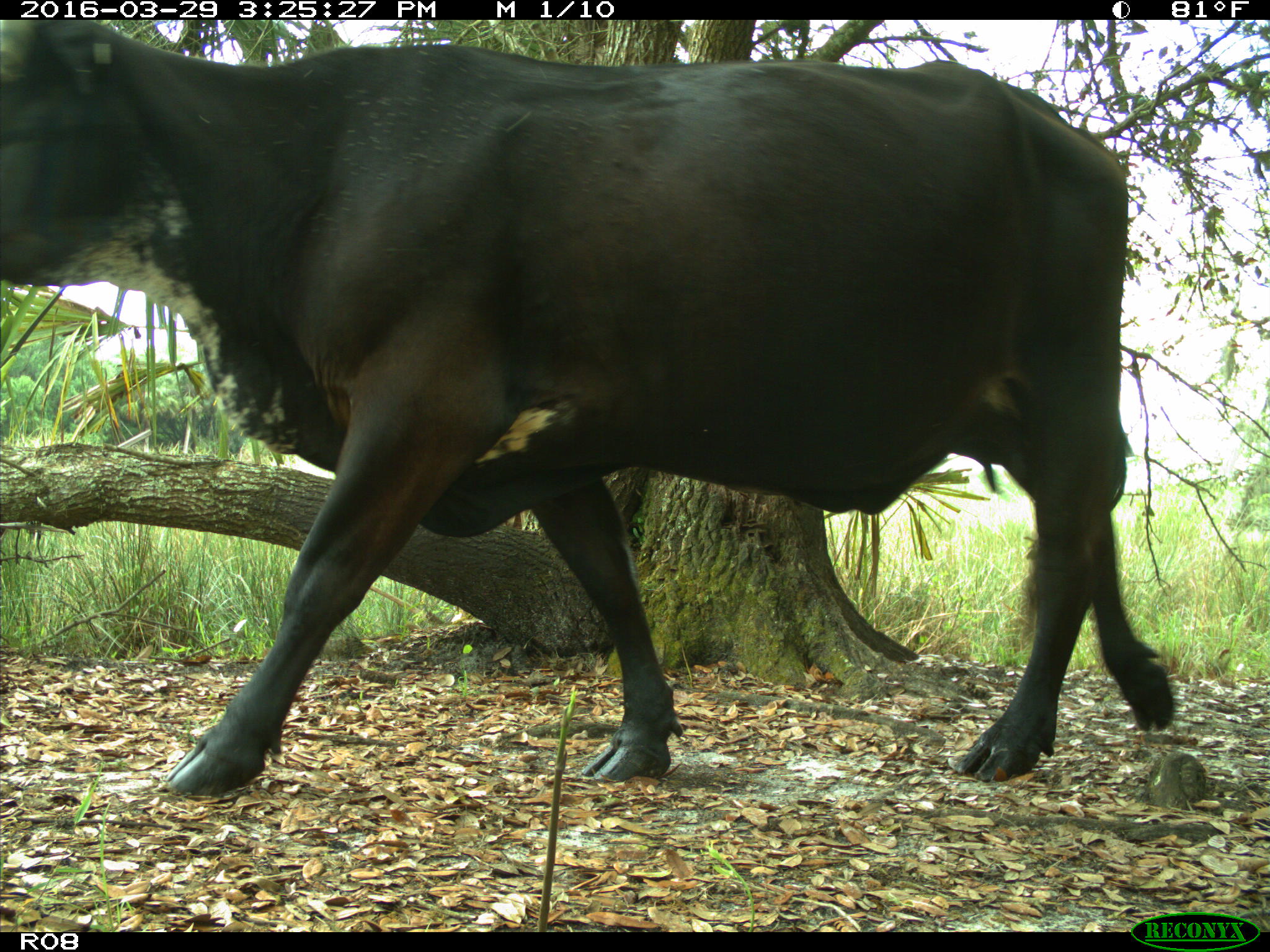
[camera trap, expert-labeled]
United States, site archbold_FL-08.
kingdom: Animalia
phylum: Chordata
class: Mammalia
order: Artiodactyla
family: Bovidae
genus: Bos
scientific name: Bos taurus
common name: domestic cow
Bos taurus (domestic cow).